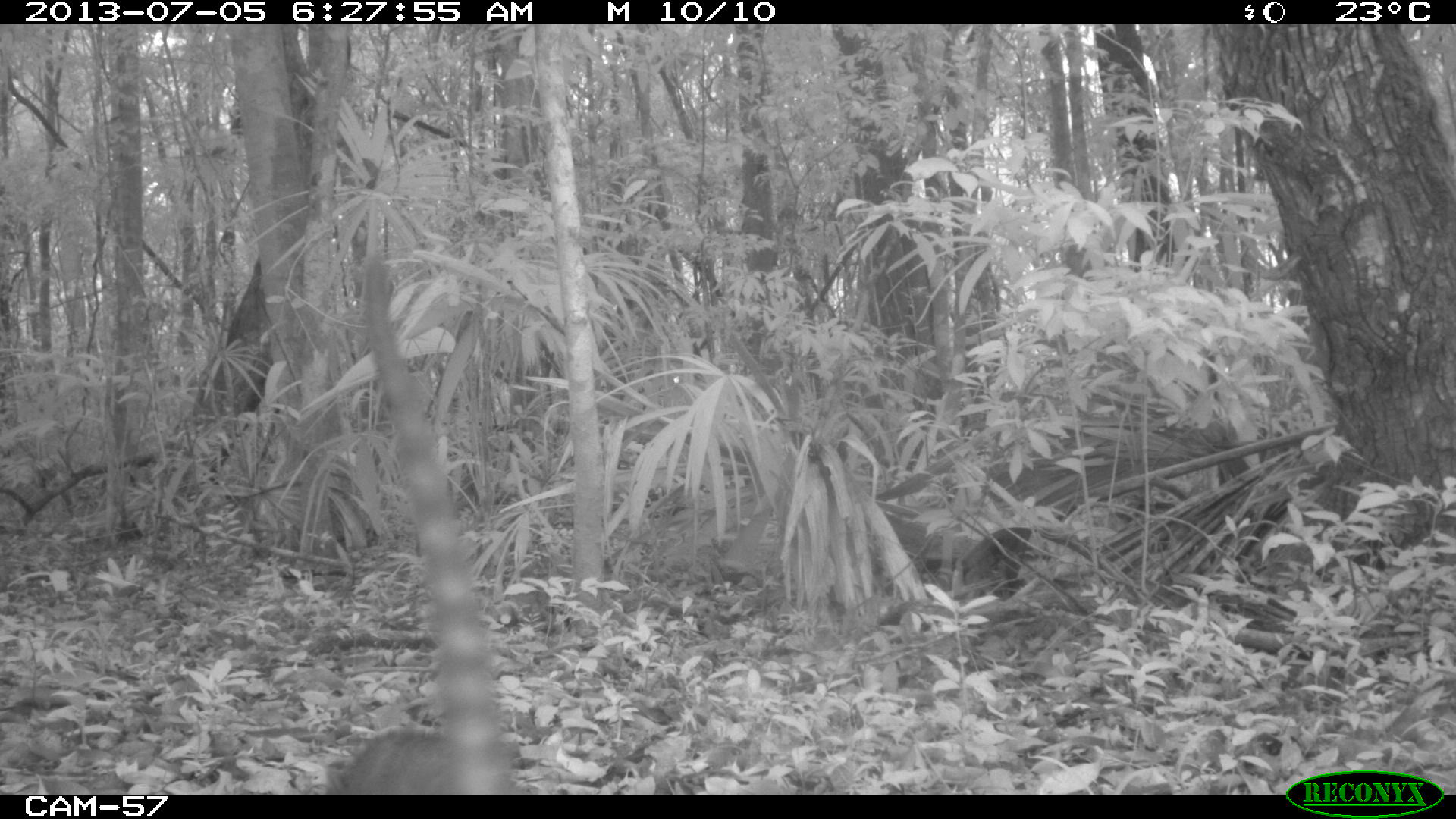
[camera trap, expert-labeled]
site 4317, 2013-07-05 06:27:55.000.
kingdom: Animalia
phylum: Chordata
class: Mammalia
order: Carnivora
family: Procyonidae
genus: Nasua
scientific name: Nasua narica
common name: white-nosed coati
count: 1